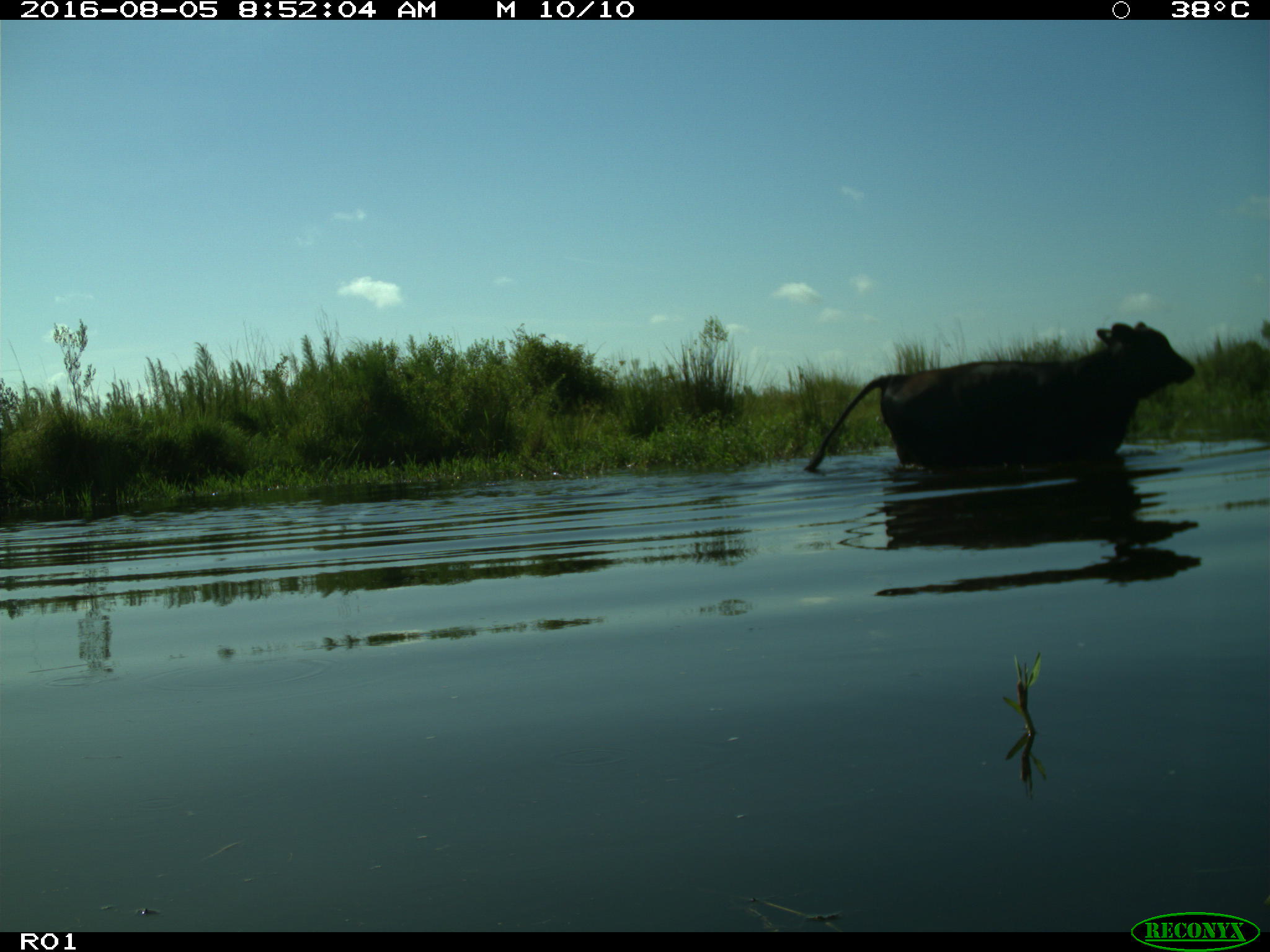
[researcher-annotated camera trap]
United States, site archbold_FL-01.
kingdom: Animalia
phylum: Chordata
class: Mammalia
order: Artiodactyla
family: Bovidae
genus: Bos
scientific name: Bos taurus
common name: domestic cow